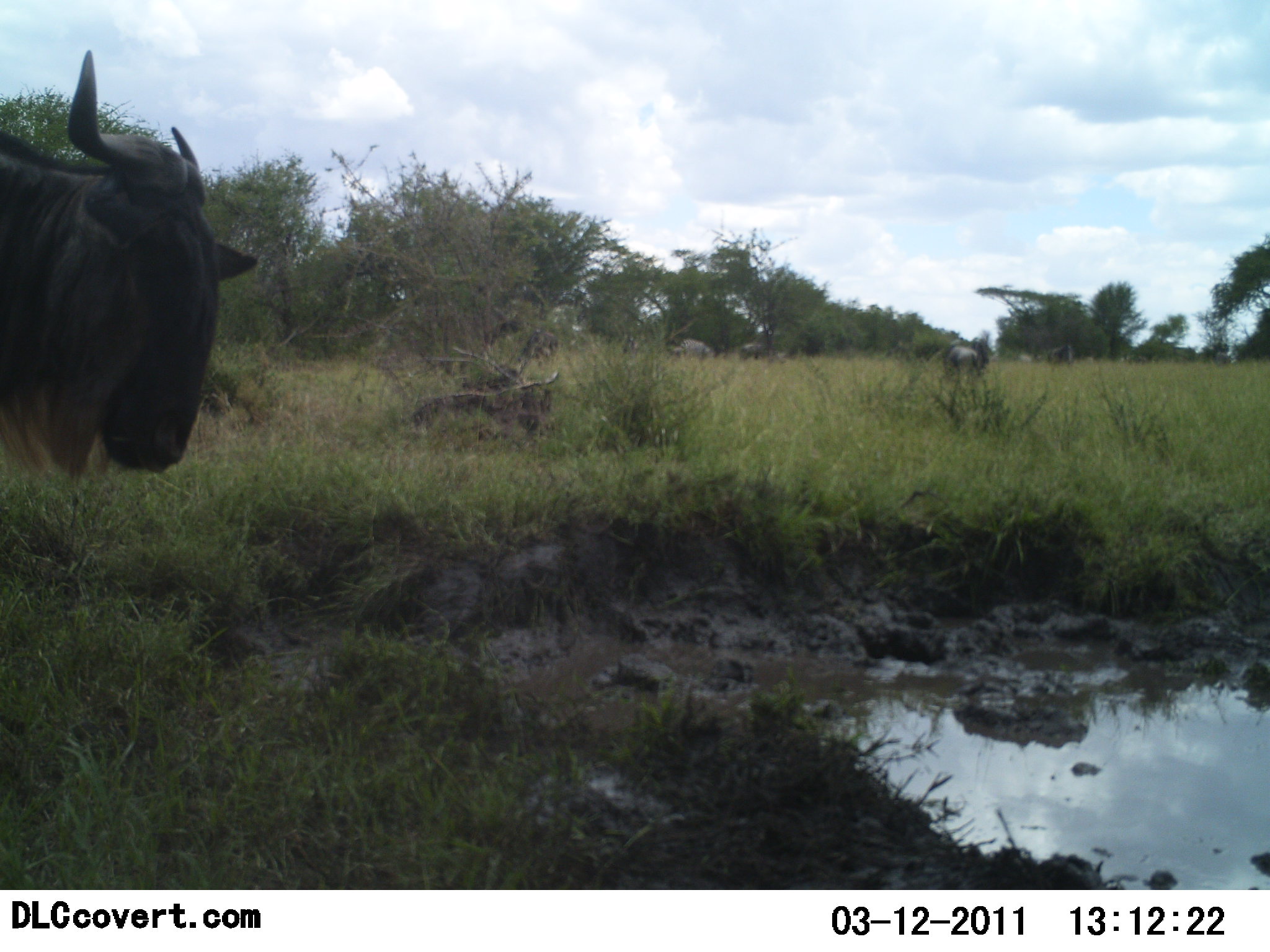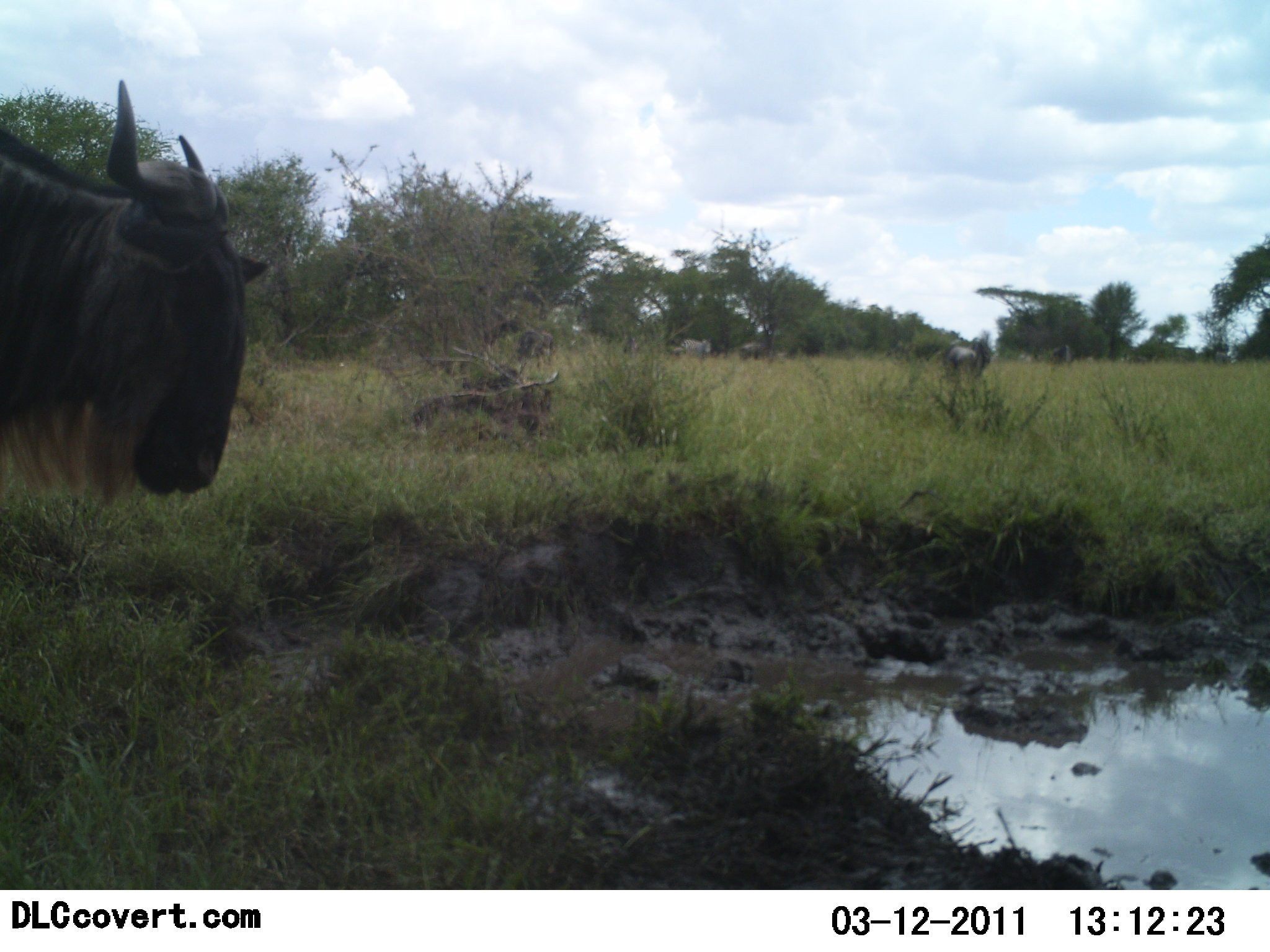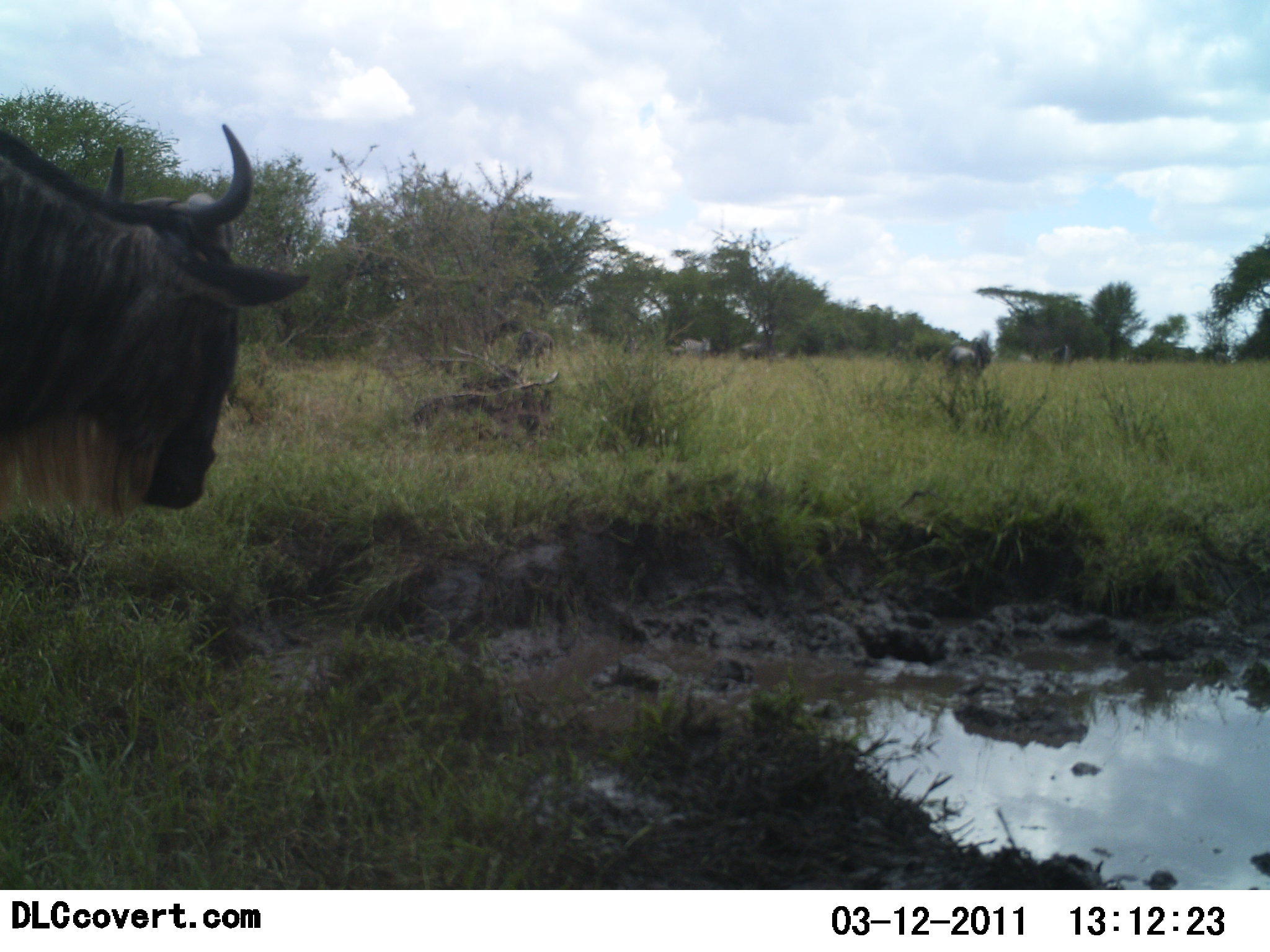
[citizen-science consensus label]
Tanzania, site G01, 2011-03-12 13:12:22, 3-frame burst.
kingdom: Animalia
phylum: Chordata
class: Mammalia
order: Artiodactyla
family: Bovidae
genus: Connochaetes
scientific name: Connochaetes taurinus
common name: blue wildebeest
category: wildebeest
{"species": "wildebeest (blue wildebeest) (Connochaetes taurinus)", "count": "4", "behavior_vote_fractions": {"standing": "57%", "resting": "0%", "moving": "43%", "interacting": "0%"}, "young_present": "0%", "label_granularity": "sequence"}